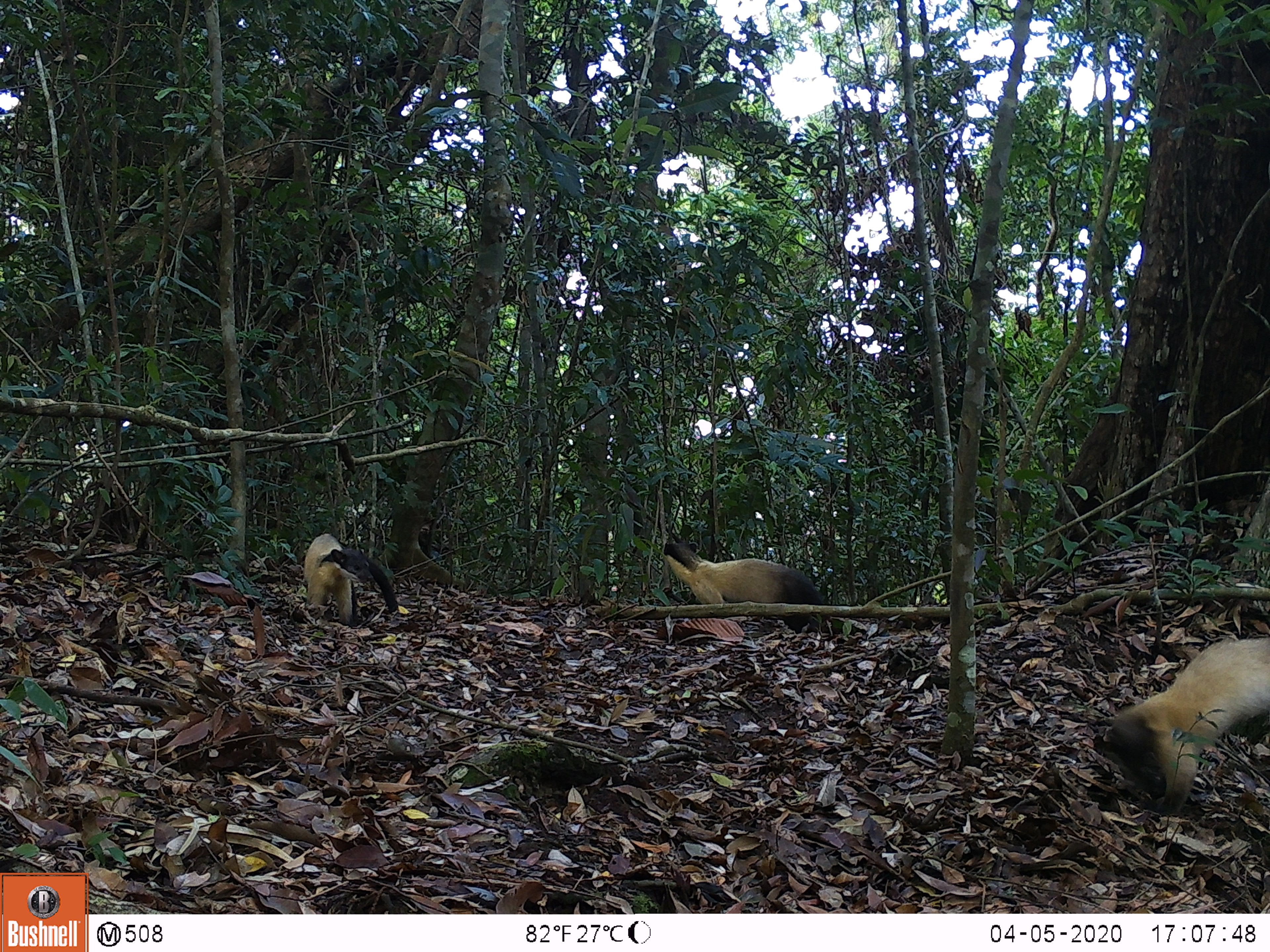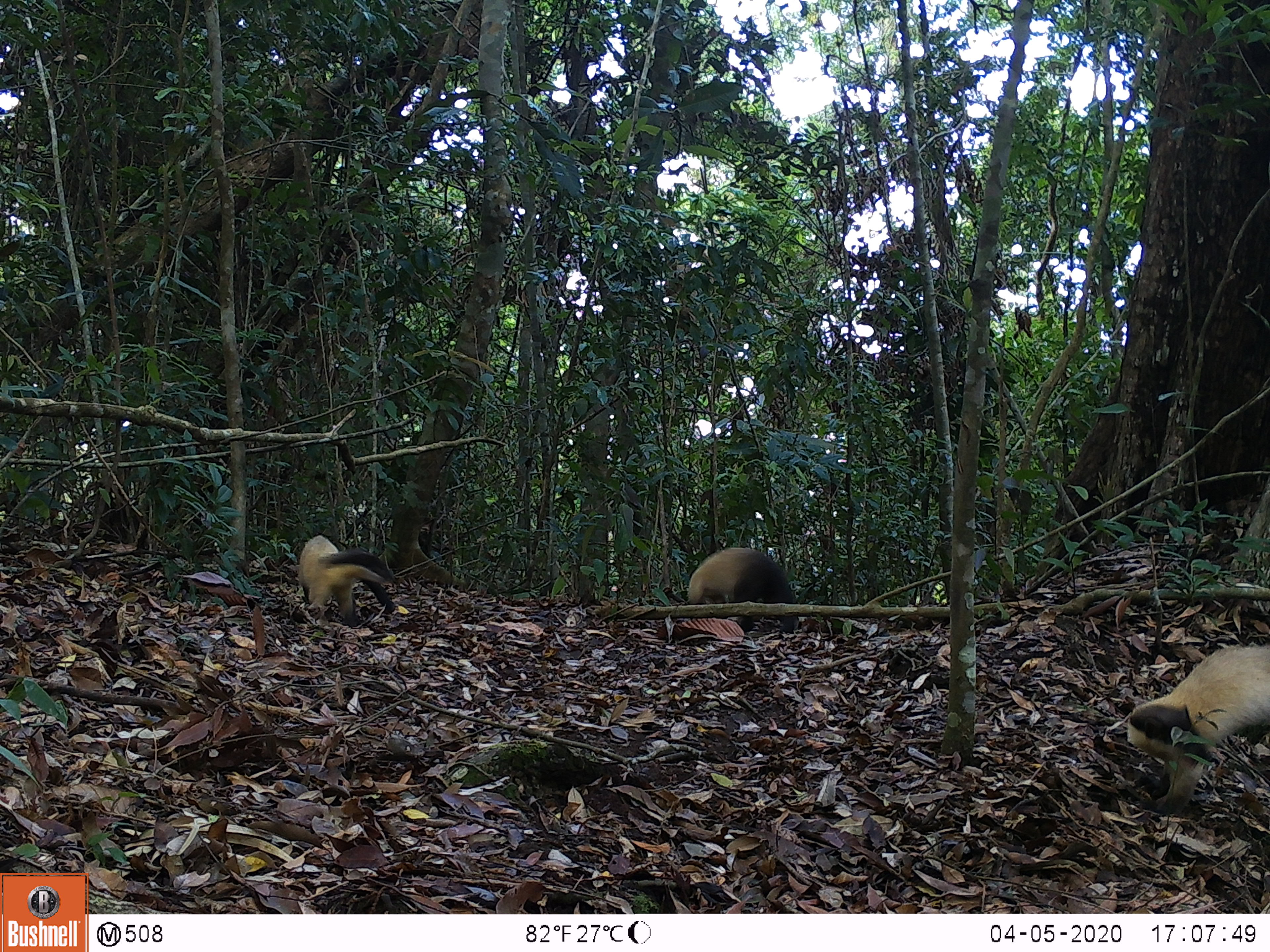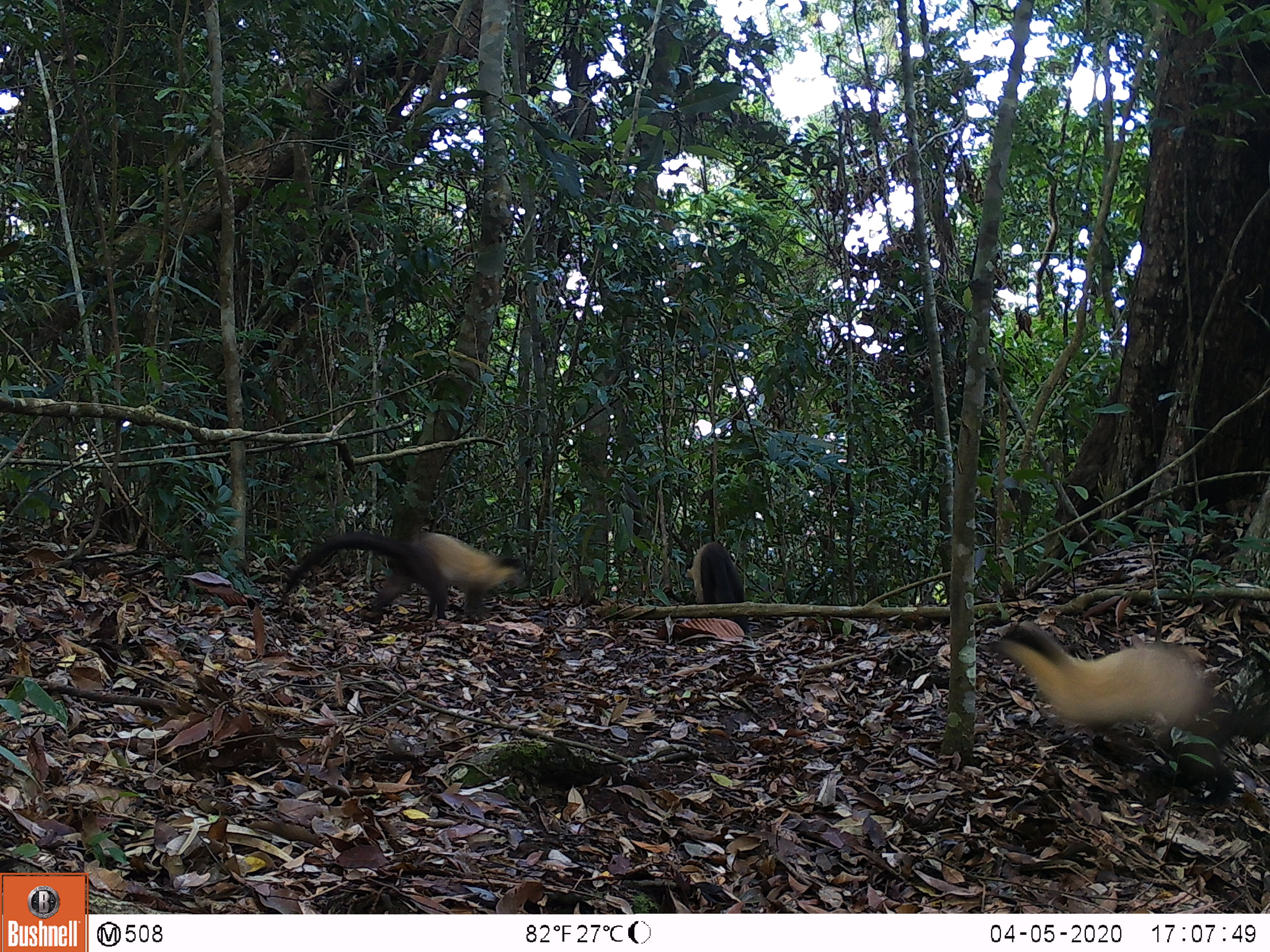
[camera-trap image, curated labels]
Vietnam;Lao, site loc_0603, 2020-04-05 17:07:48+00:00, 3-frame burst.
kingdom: Animalia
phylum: Chordata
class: Mammalia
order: Carnivora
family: Mustelidae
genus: Martes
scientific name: Martes flavigula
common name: yellow-throated marten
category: yellow throated marten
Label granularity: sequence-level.